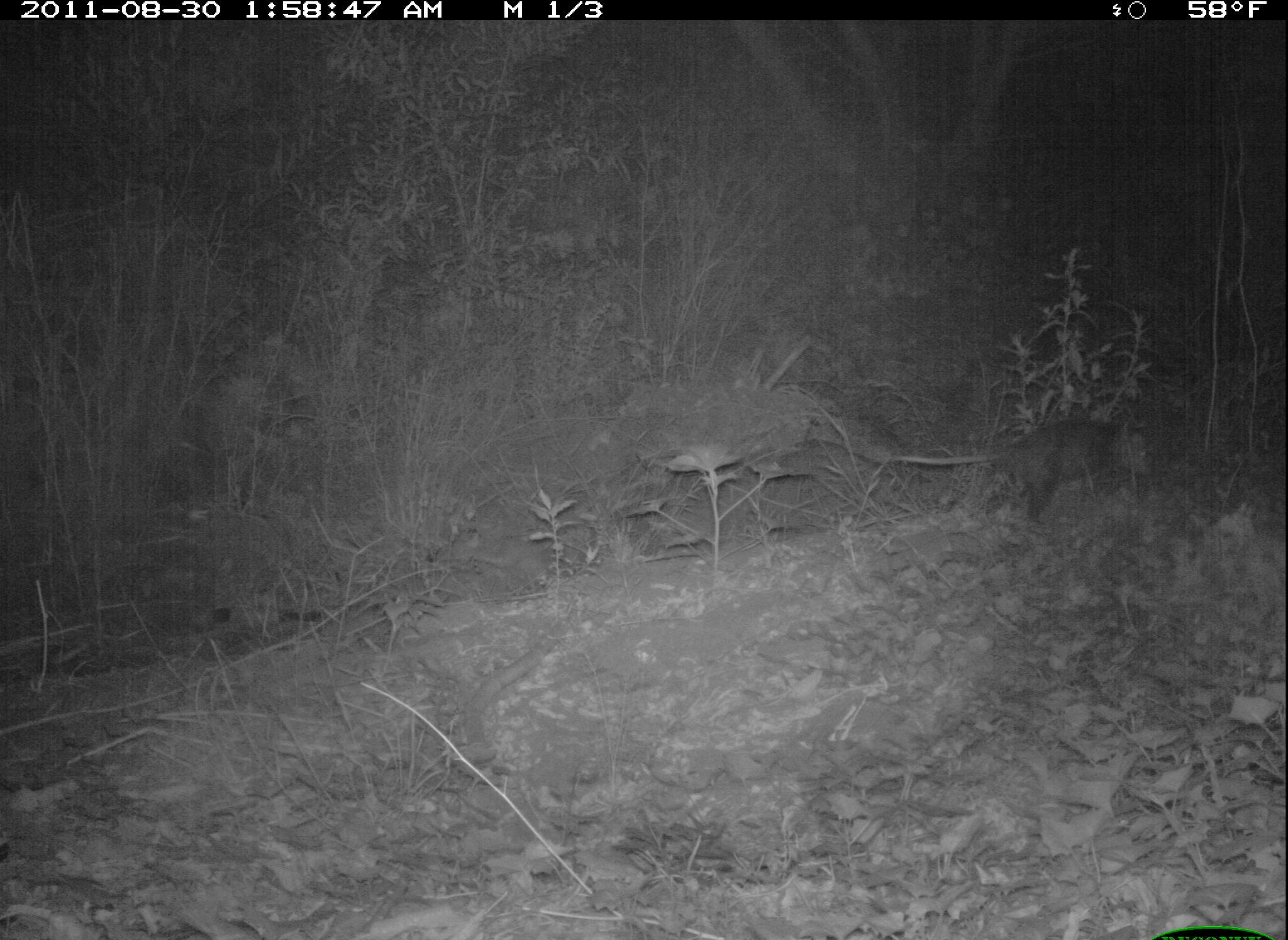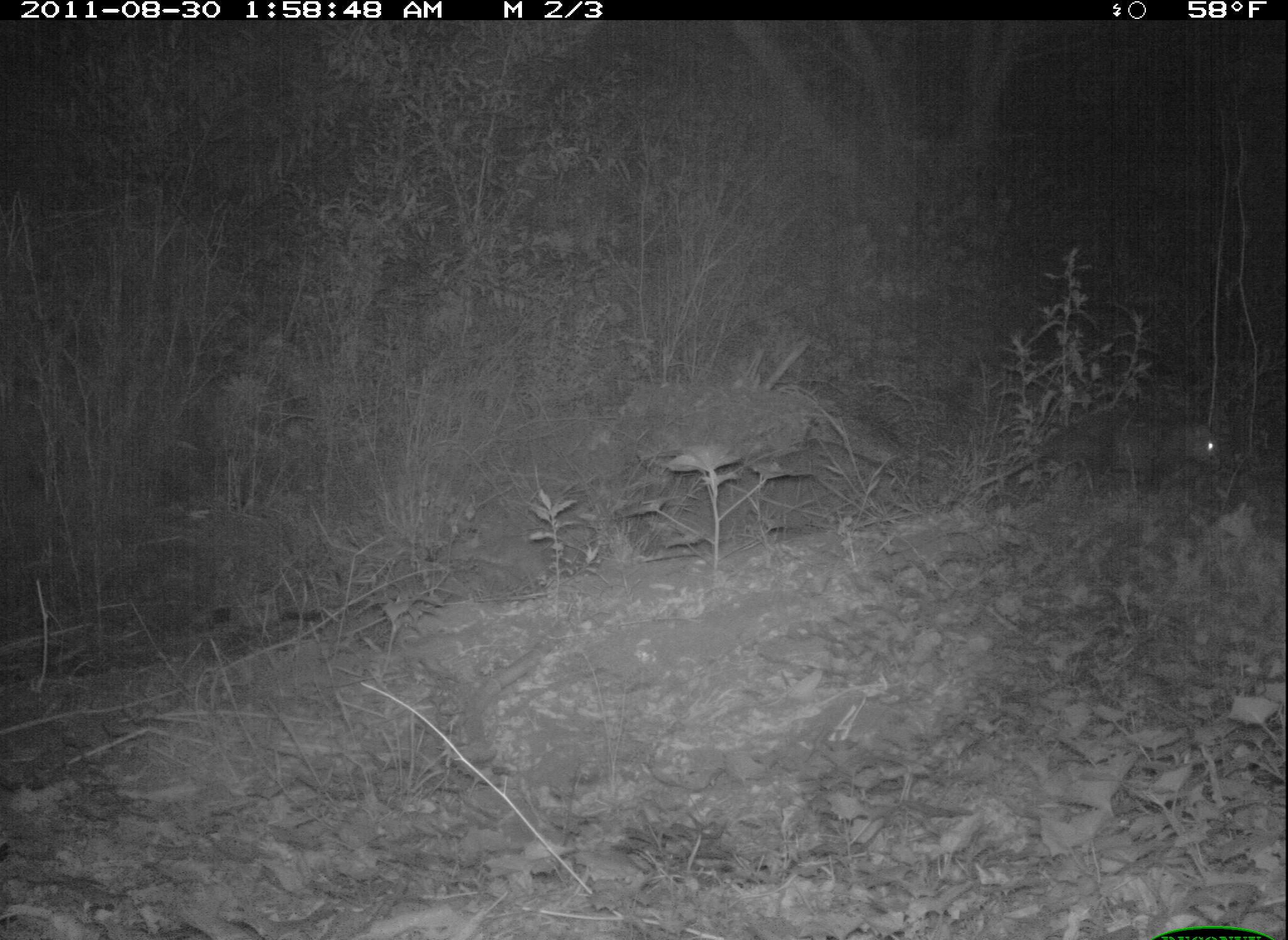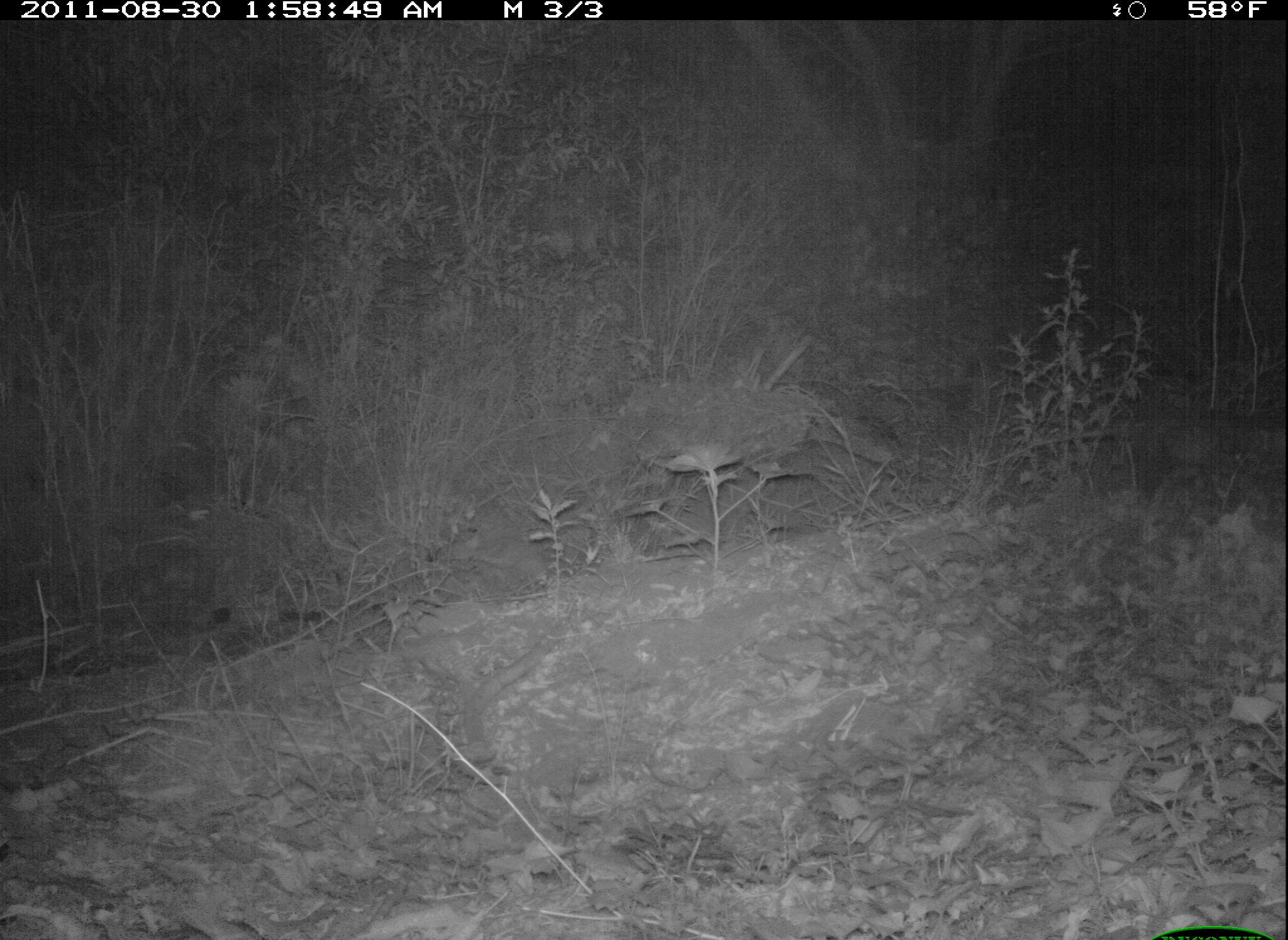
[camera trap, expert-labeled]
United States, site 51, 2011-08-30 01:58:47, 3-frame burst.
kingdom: Animalia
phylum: Chordata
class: Mammalia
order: Didelphimorphia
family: Didelphidae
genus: Didelphis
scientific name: Didelphis virginiana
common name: virginia opossum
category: opossum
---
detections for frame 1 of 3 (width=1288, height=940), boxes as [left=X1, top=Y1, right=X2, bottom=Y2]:
opossum: [left=895, top=401, right=1154, bottom=520]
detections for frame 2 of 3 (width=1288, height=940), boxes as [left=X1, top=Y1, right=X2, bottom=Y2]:
opossum: [left=971, top=398, right=1222, bottom=511]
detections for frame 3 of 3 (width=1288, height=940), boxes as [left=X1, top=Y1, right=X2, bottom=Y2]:
opossum: [left=979, top=390, right=1254, bottom=494]